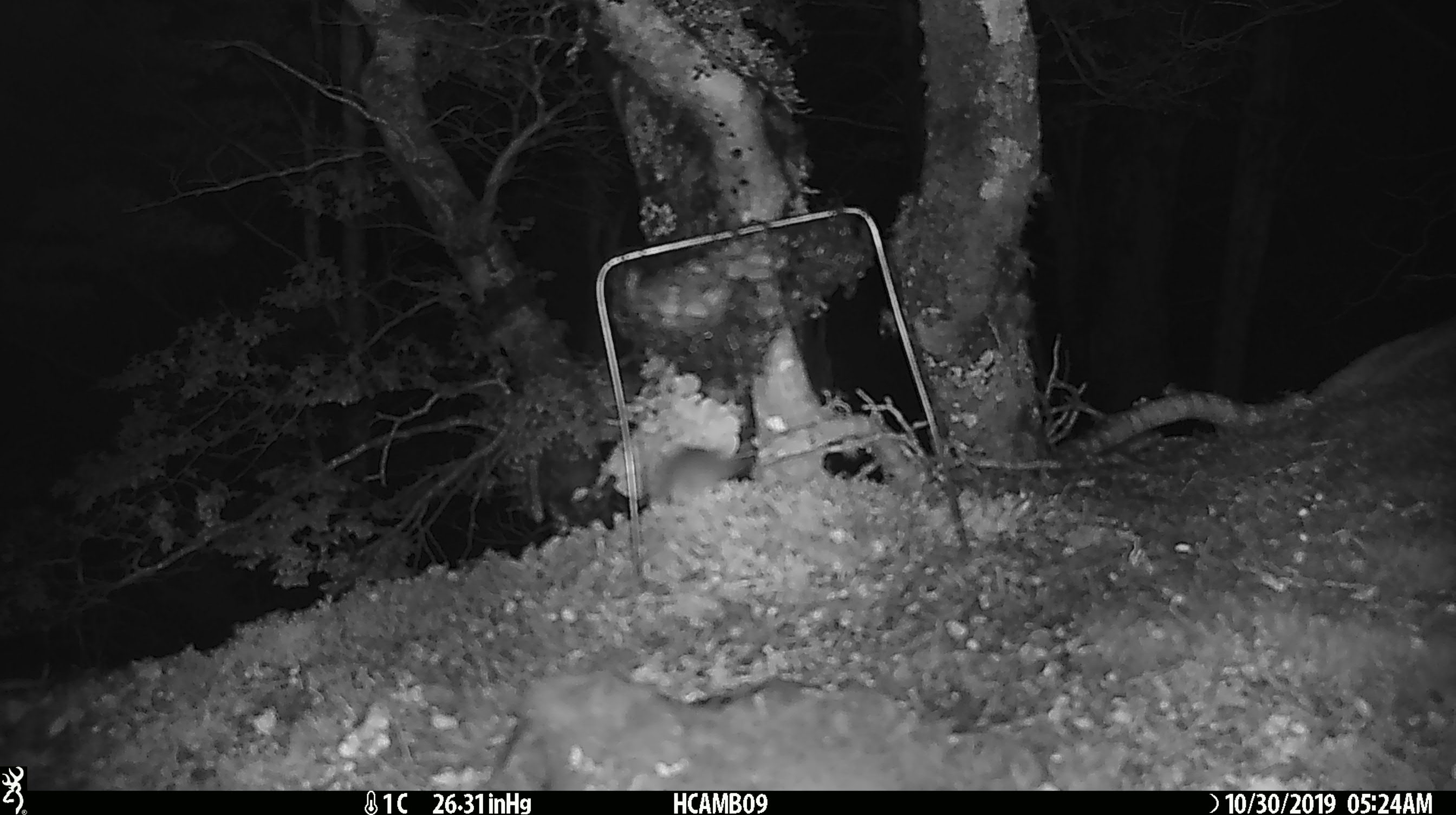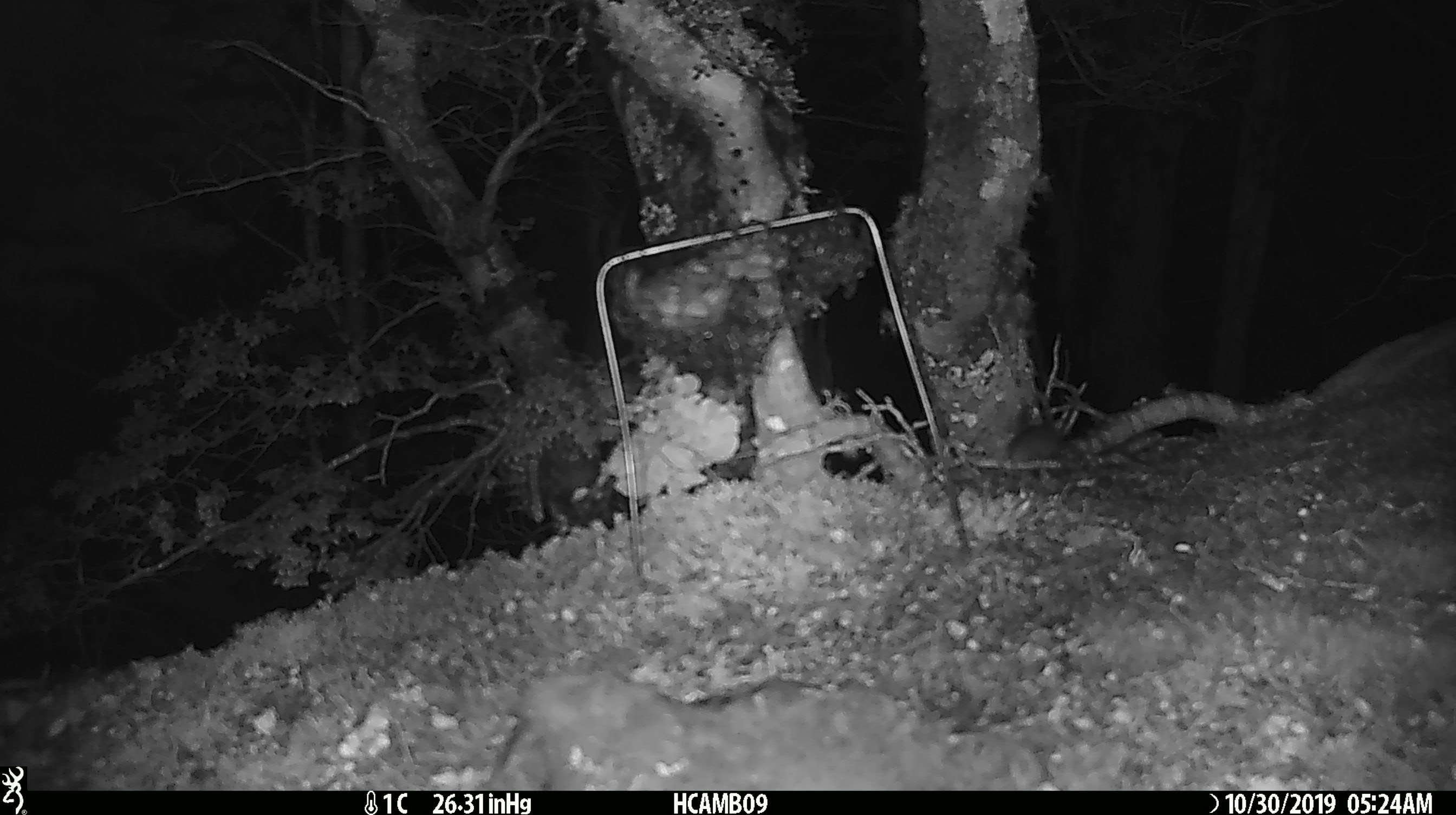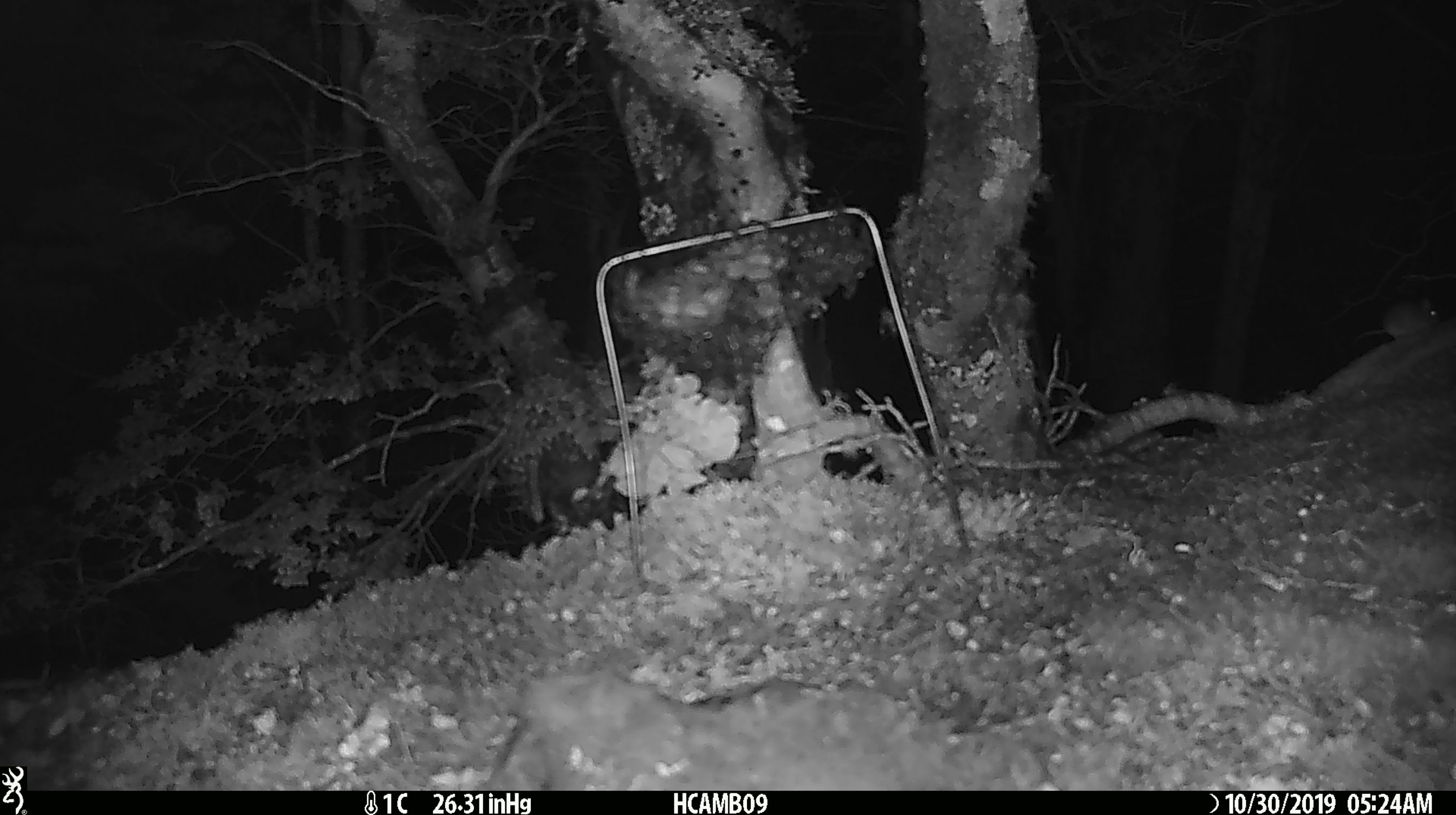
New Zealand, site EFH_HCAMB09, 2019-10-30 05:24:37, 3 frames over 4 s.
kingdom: Animalia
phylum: Chordata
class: Mammalia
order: Rodentia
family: Muridae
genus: Mus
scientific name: Mus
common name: mouse